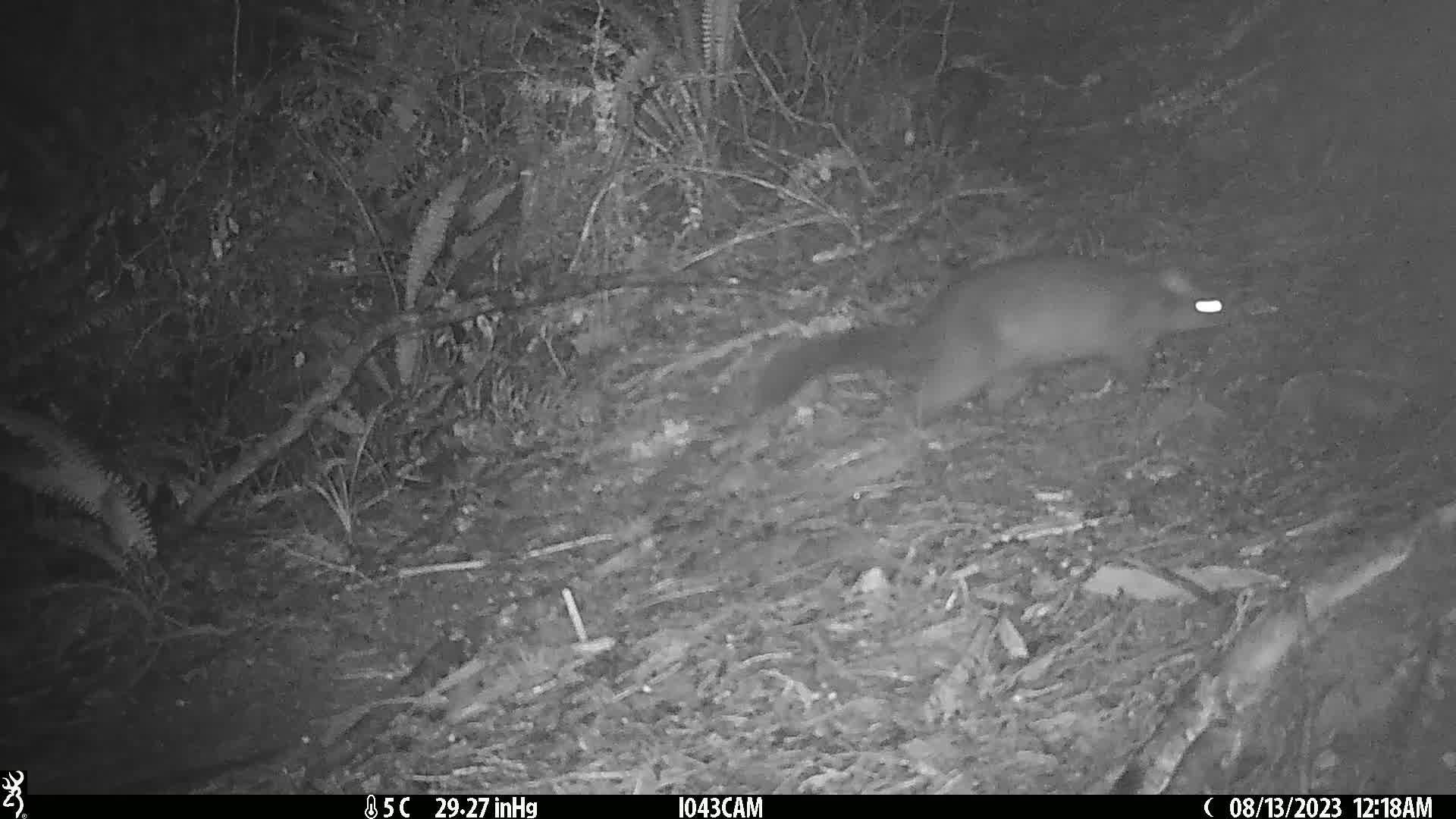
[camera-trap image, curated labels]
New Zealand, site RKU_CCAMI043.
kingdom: Animalia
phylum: Chordata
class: Mammalia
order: Diprotodontia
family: Phalangeridae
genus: Trichosurus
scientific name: Trichosurus vulpecula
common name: common brushtail possum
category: possum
Possum (common brushtail possum) (Trichosurus vulpecula).